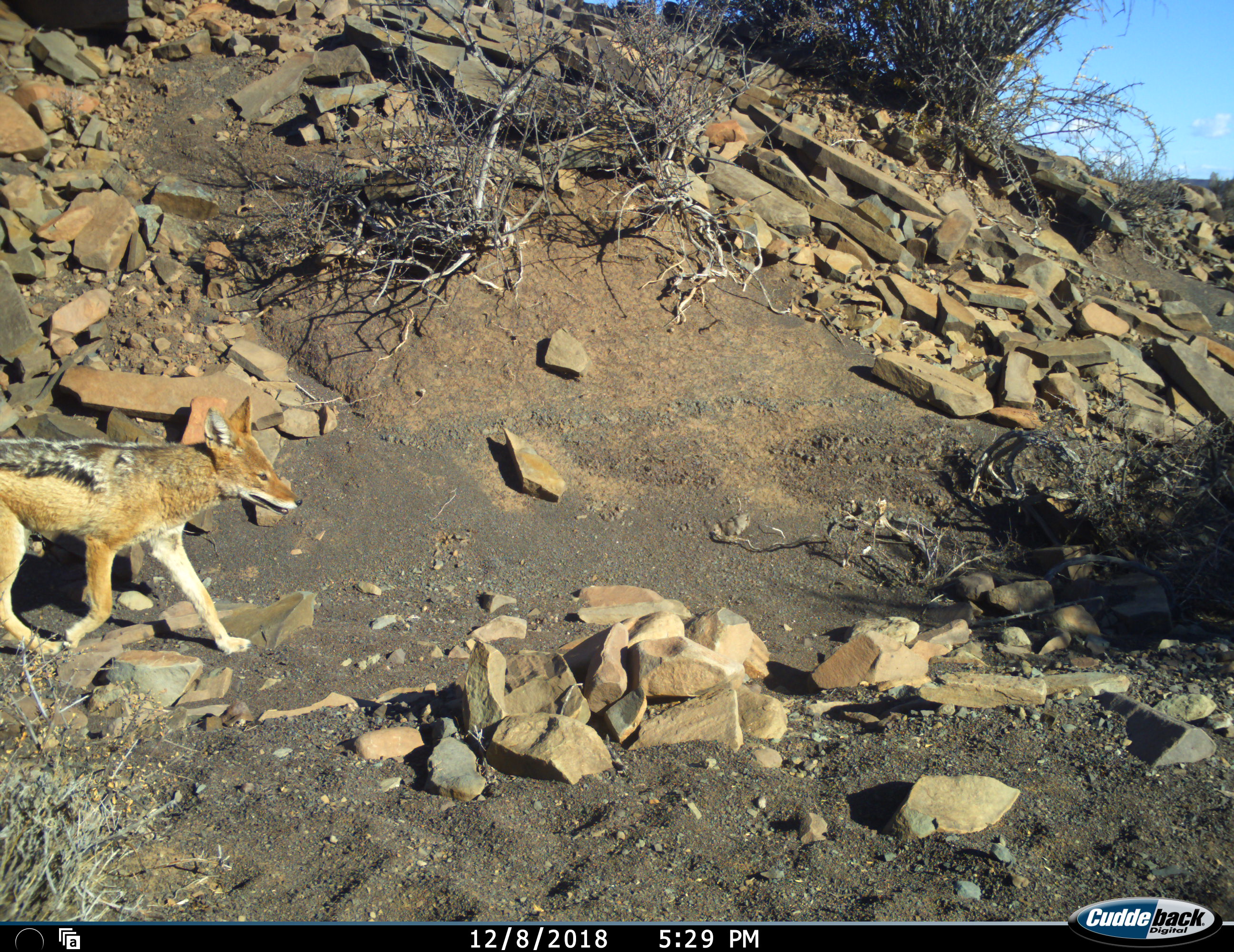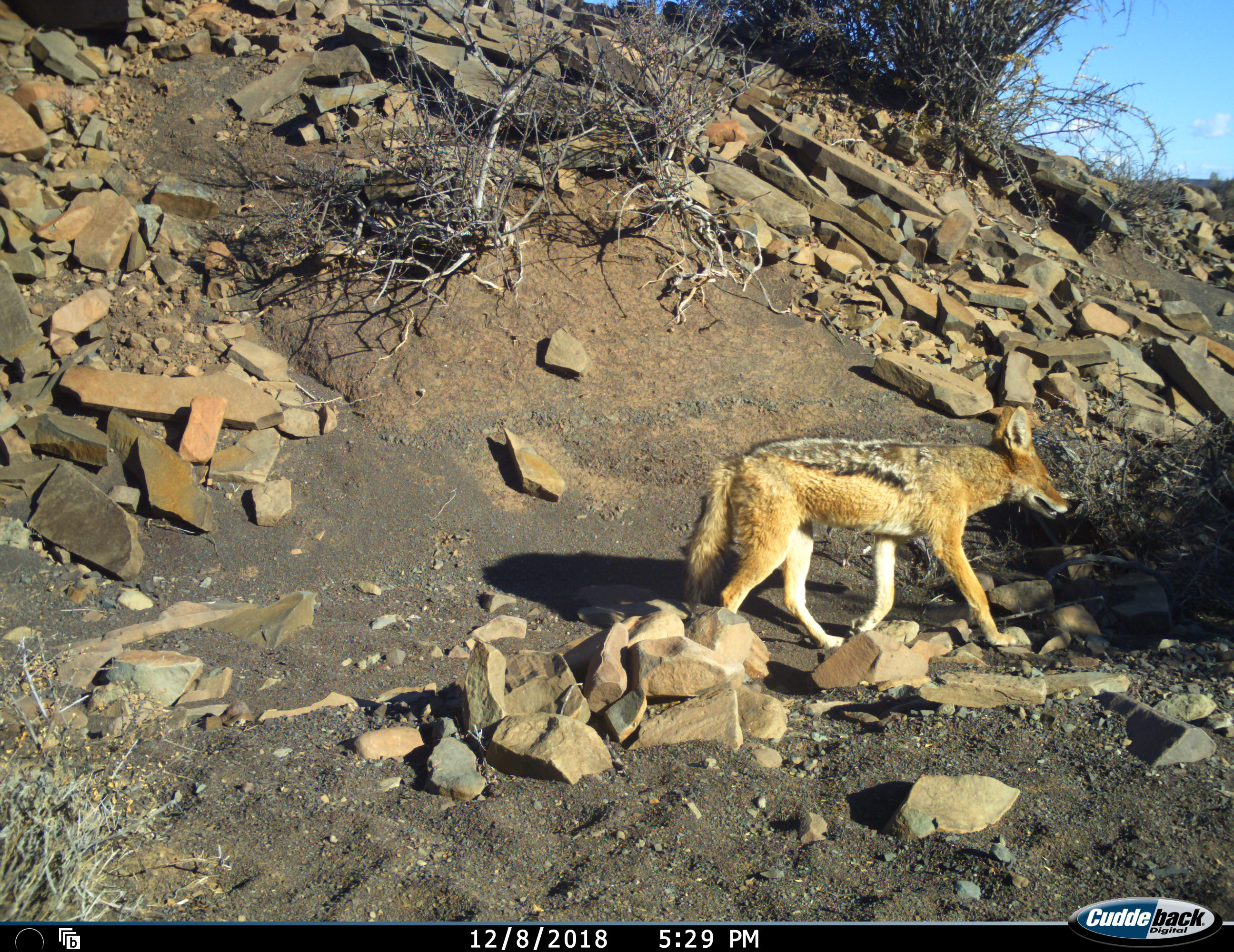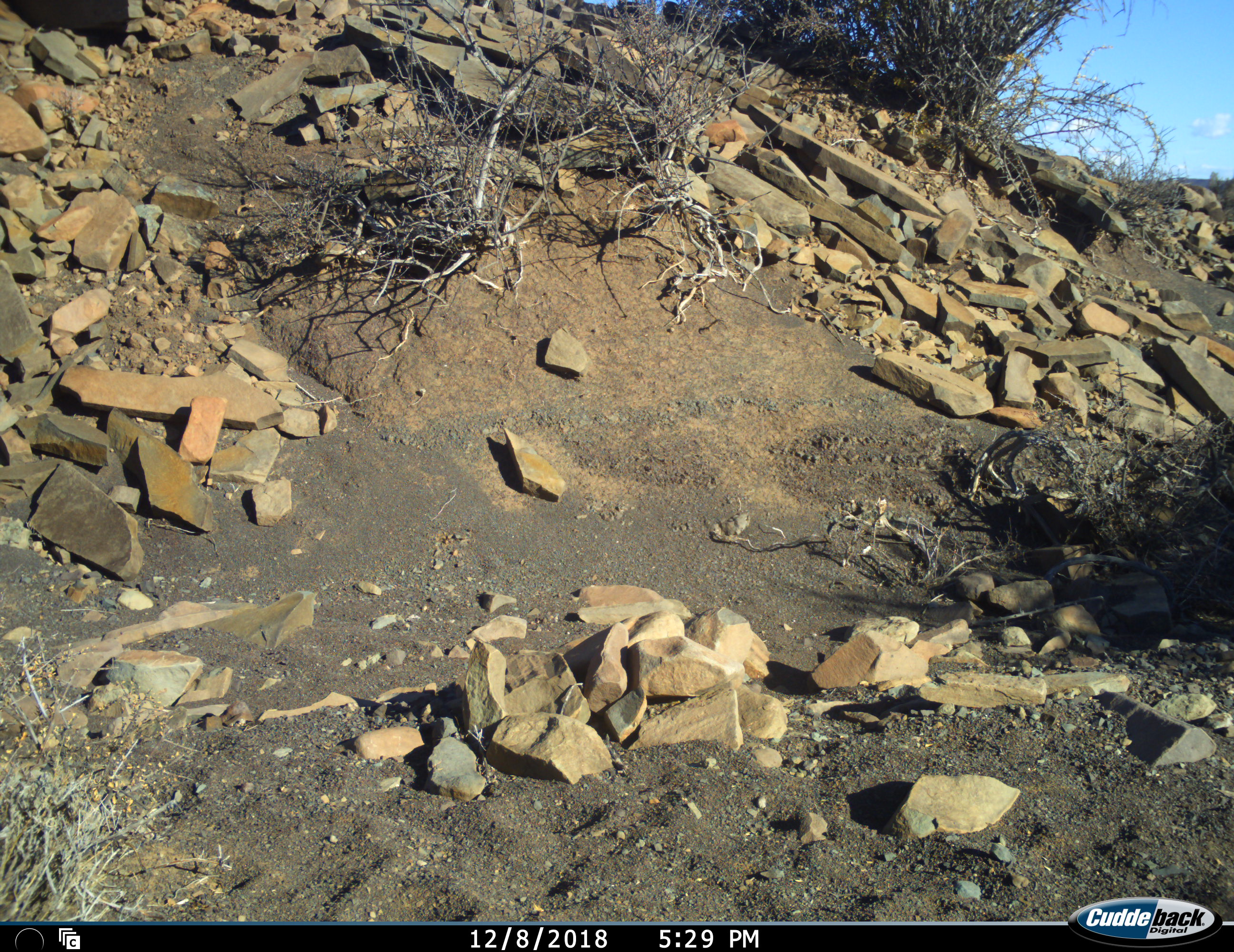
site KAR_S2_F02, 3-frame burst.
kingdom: Animalia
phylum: Chordata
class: Mammalia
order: Carnivora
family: Canidae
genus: Lupulella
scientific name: Lupulella mesomelas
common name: black-backed jackal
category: jackalblackbacked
Jackalblackbacked (black-backed jackal) (Lupulella mesomelas), count 1. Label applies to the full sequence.